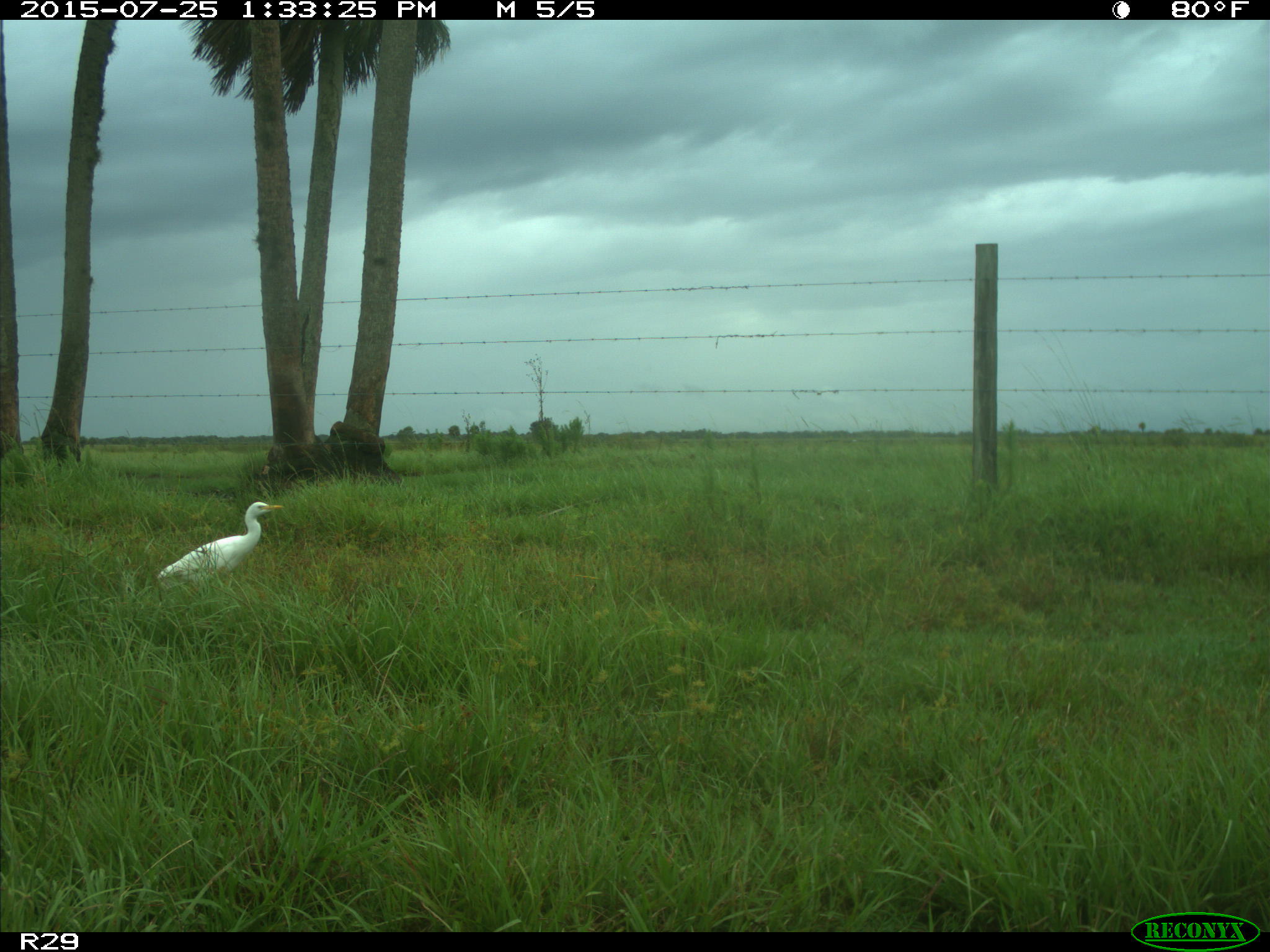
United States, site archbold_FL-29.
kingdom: Animalia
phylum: Chordata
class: Aves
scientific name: Aves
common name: birds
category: unidentified bird